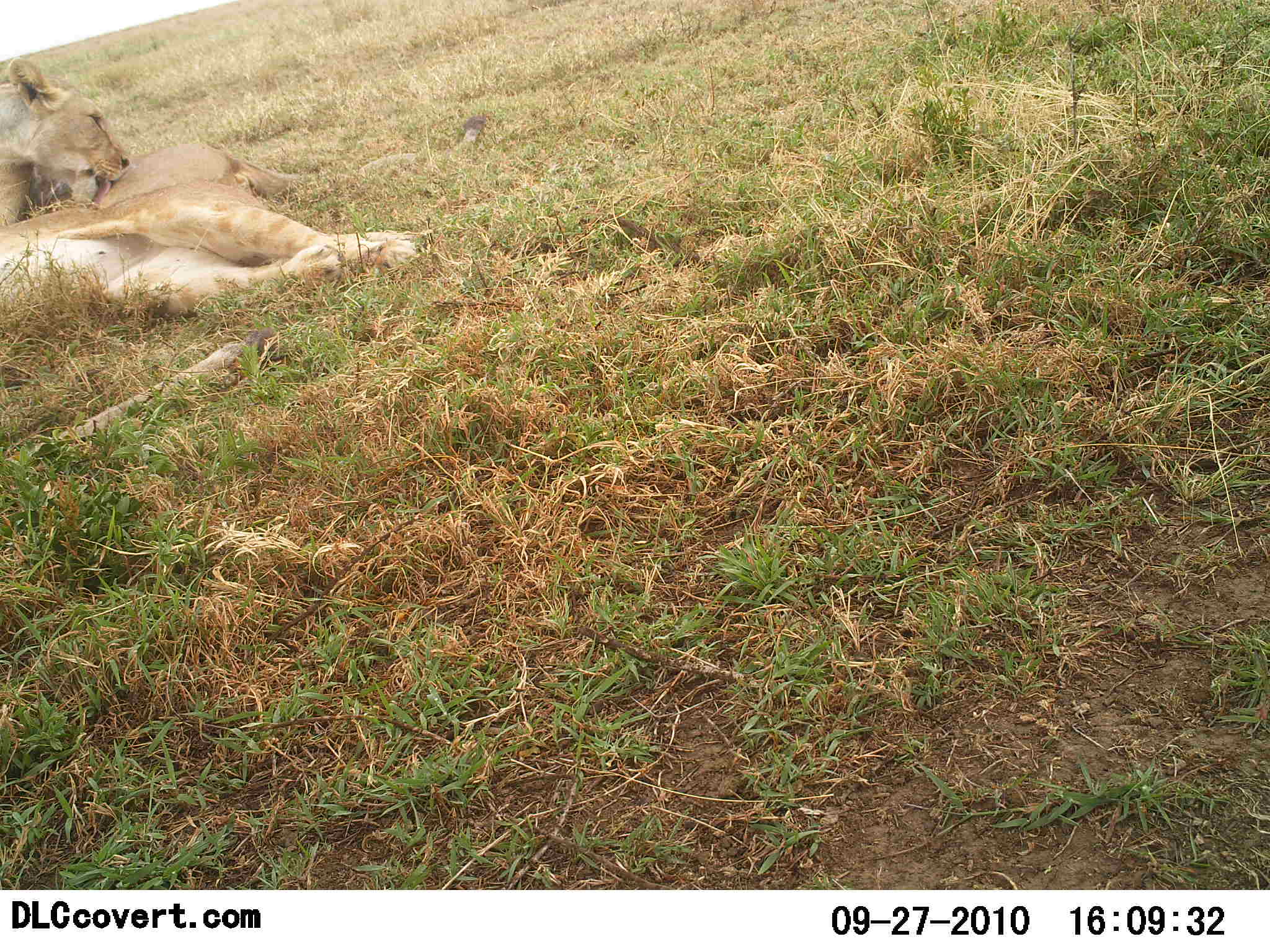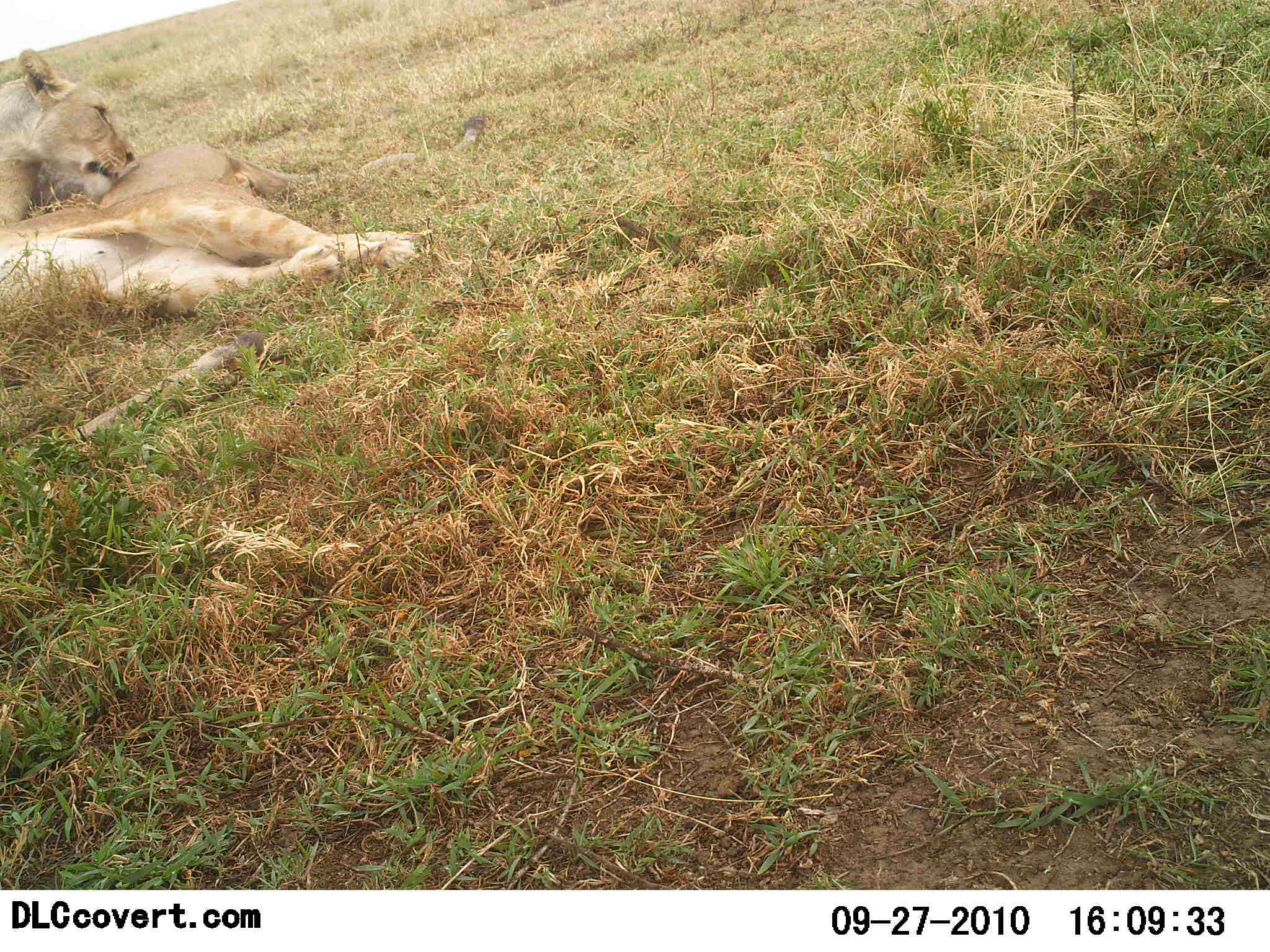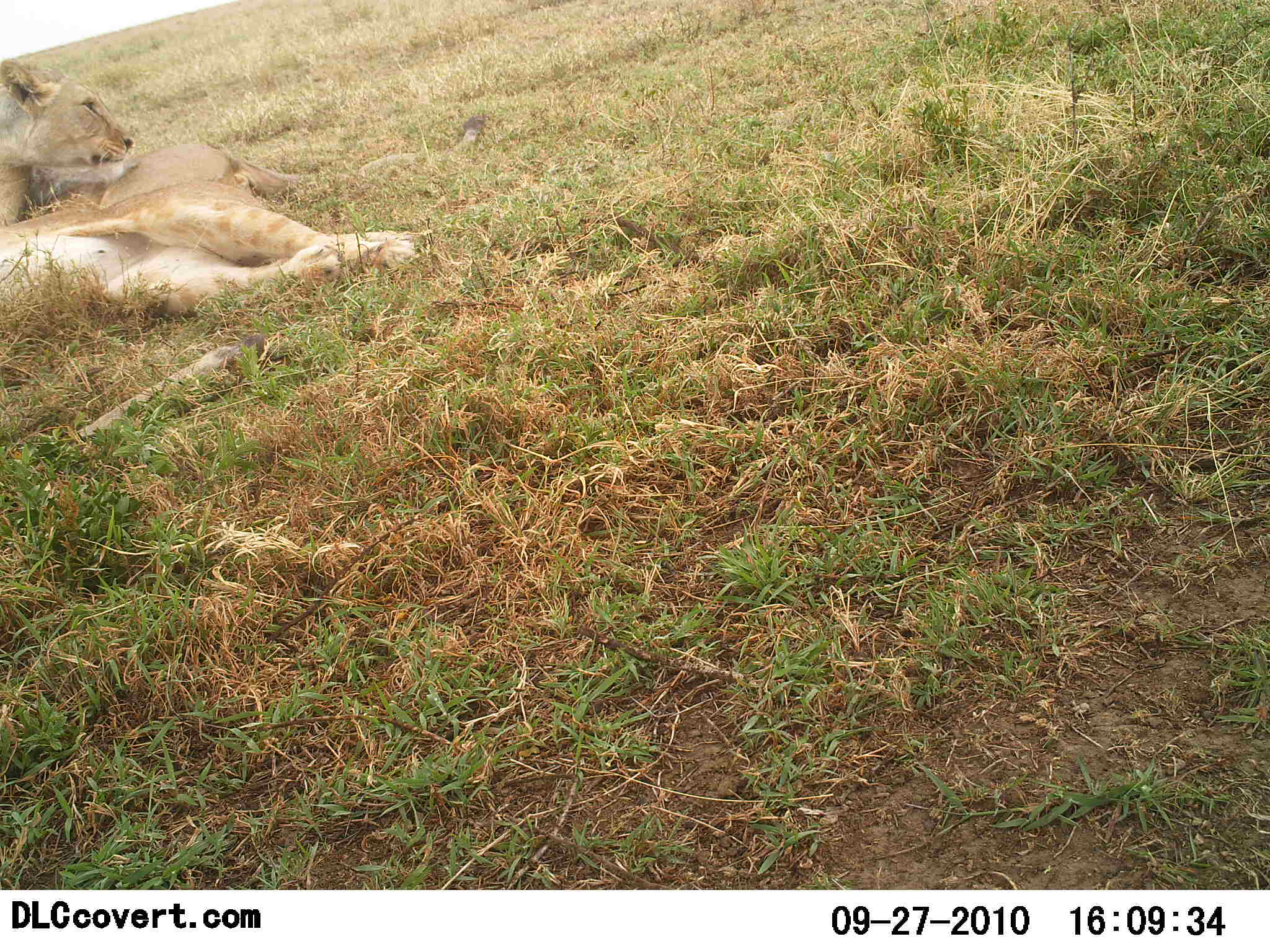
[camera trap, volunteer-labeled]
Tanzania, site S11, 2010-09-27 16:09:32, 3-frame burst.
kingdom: Animalia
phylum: Chordata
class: Mammalia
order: Carnivora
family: Felidae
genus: Panthera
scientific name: Panthera leo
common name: lion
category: lionfemale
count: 2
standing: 4%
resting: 83%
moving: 0%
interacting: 38%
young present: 8%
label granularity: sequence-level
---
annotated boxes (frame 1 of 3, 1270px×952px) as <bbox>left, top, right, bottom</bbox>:
animal: <bbox>0, 118, 487, 320</bbox>; <bbox>0, 332, 269, 472</bbox>; <bbox>0, 59, 129, 222</bbox>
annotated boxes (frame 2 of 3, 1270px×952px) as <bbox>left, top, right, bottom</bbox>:
animal: <bbox>0, 115, 485, 320</bbox>; <bbox>0, 332, 270, 492</bbox>; <bbox>0, 50, 130, 224</bbox>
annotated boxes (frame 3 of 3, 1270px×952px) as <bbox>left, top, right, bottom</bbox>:
animal: <bbox>0, 117, 485, 317</bbox>; <bbox>1, 336, 268, 496</bbox>; <bbox>0, 58, 133, 226</bbox>